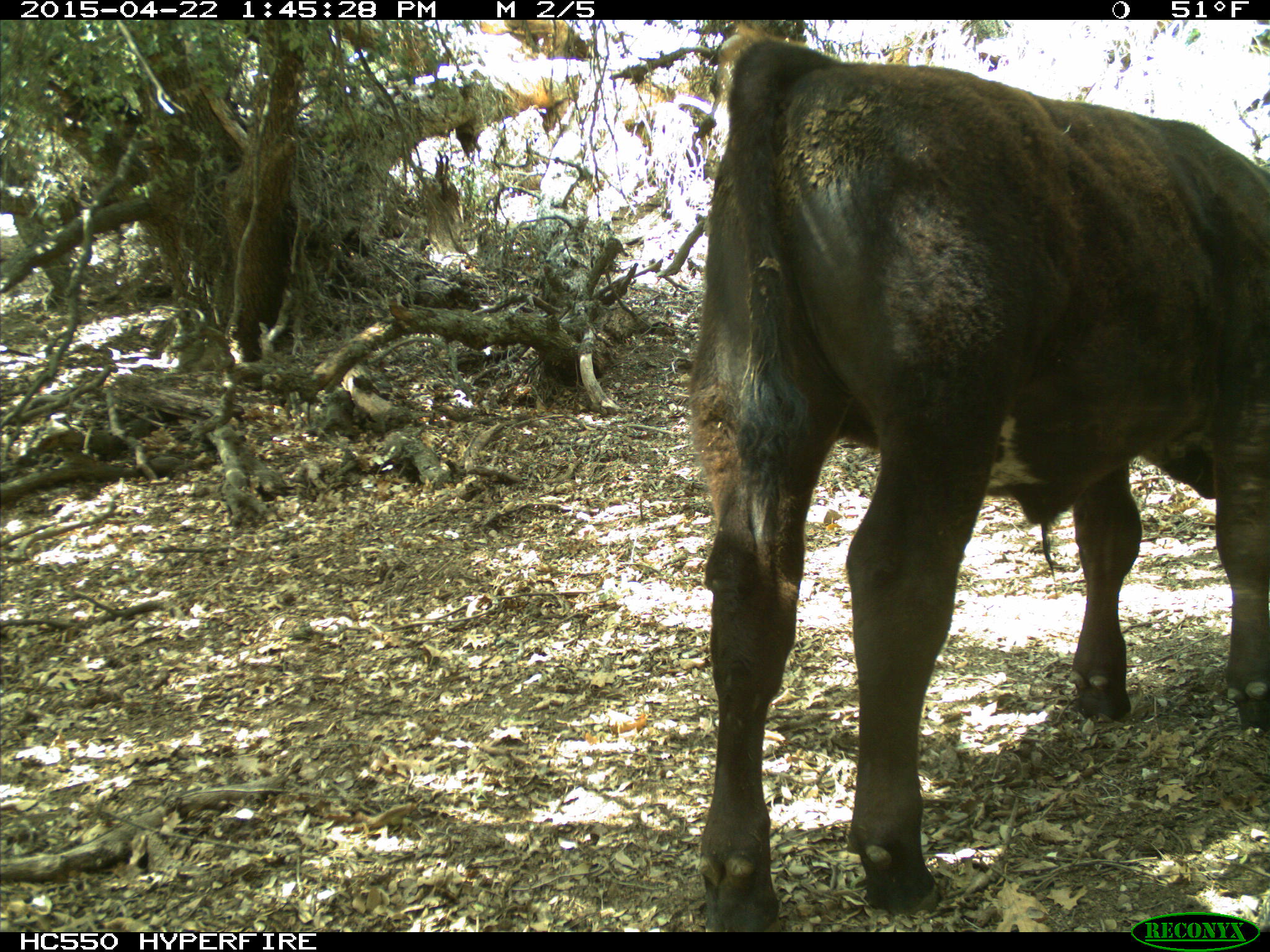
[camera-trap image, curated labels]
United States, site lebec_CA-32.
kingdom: Animalia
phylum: Chordata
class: Mammalia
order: Artiodactyla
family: Bovidae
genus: Bos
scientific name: Bos taurus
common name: domestic cow